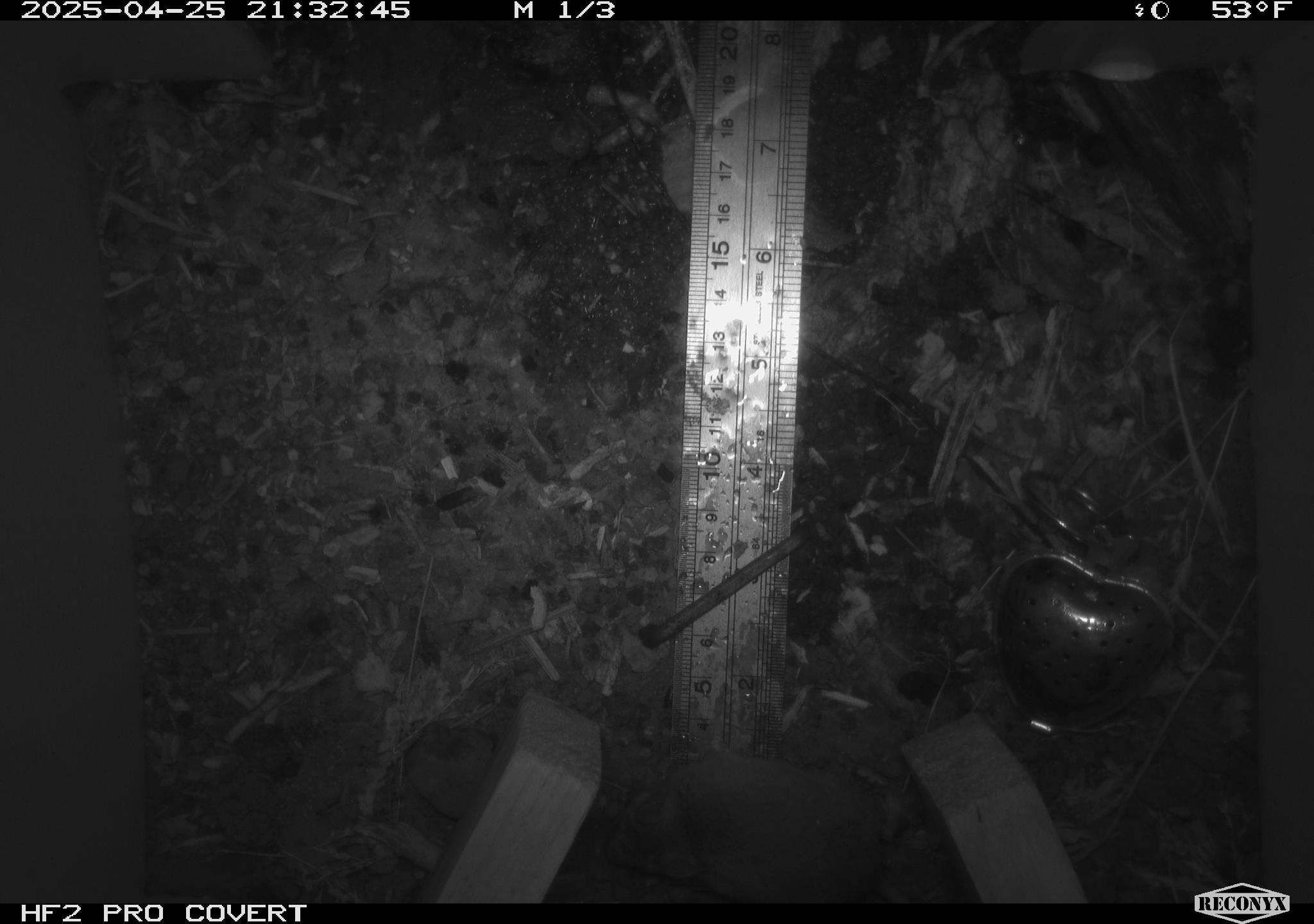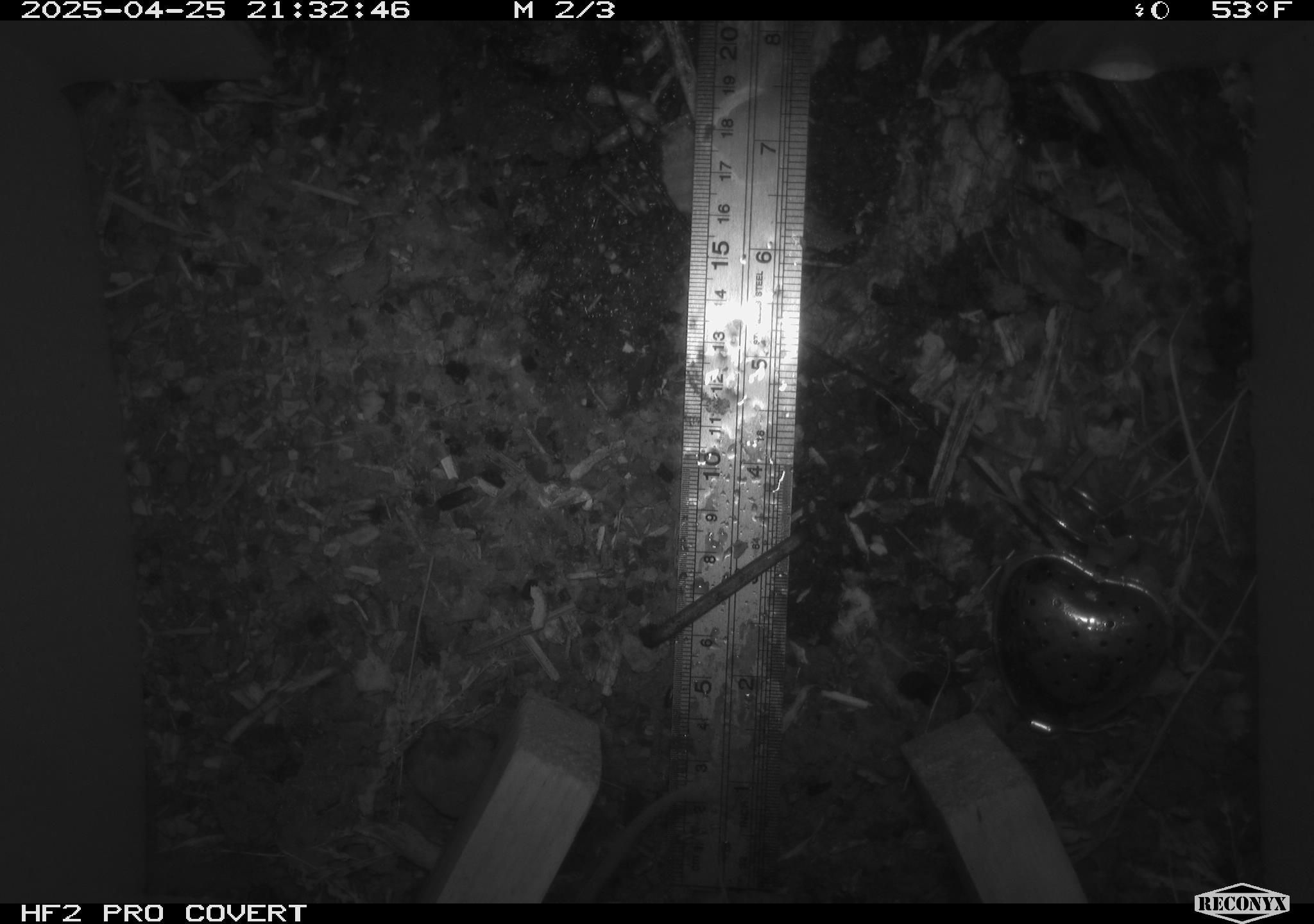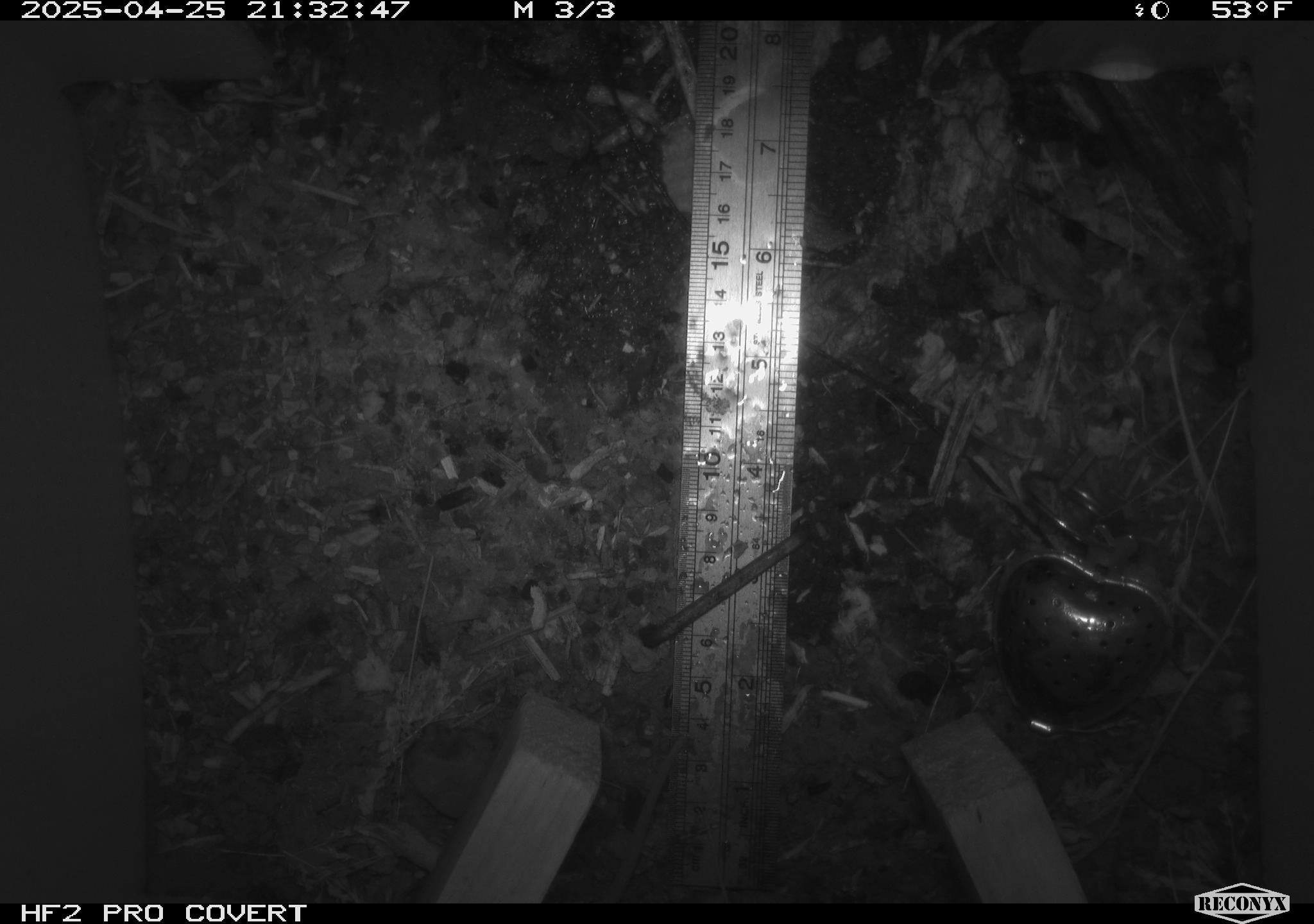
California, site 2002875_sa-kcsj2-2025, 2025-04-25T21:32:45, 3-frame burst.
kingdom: Animalia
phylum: Chordata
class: Mammalia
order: Rodentia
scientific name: Rodentia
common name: rodent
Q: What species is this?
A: Rodent (Rodentia).